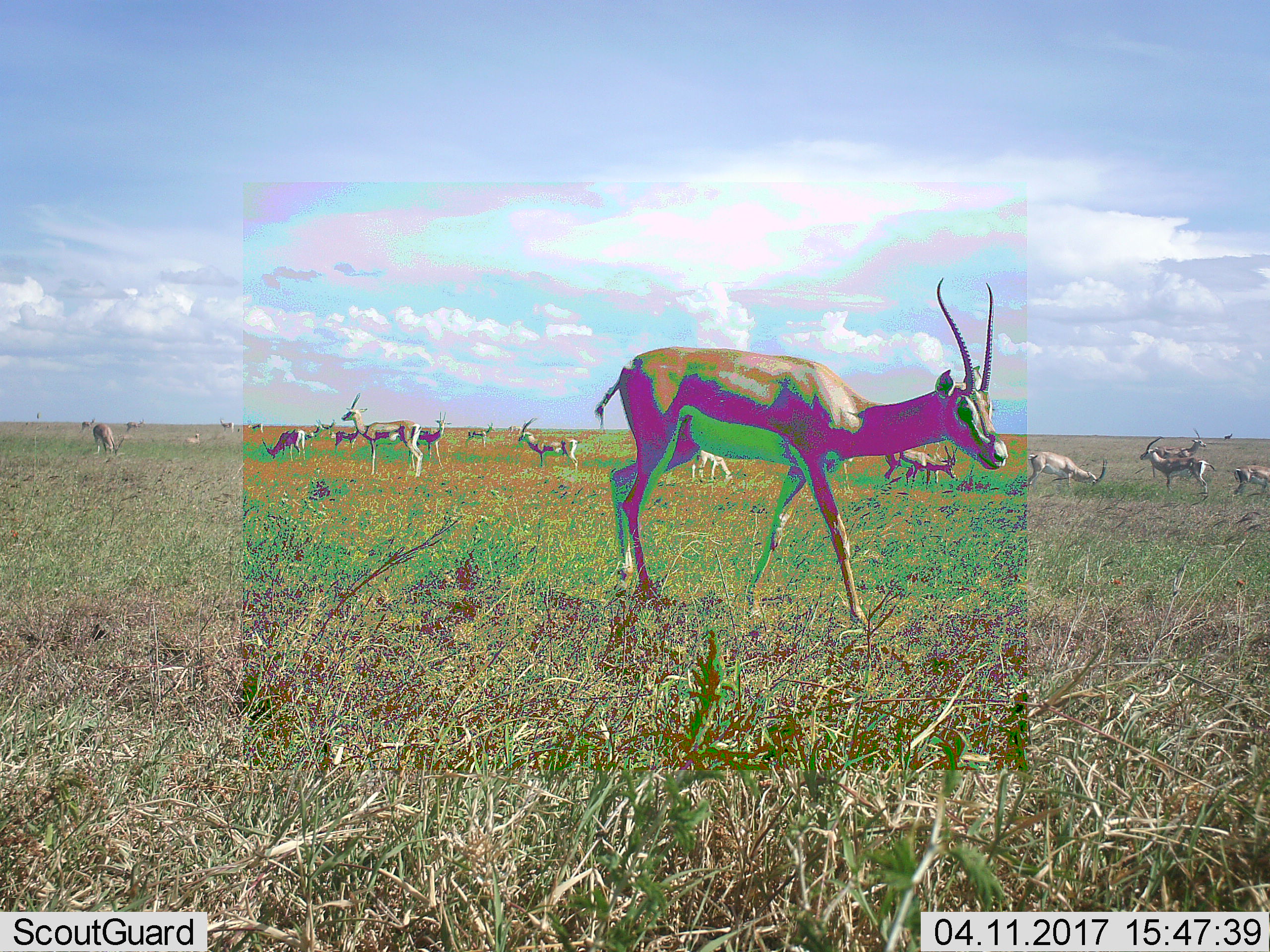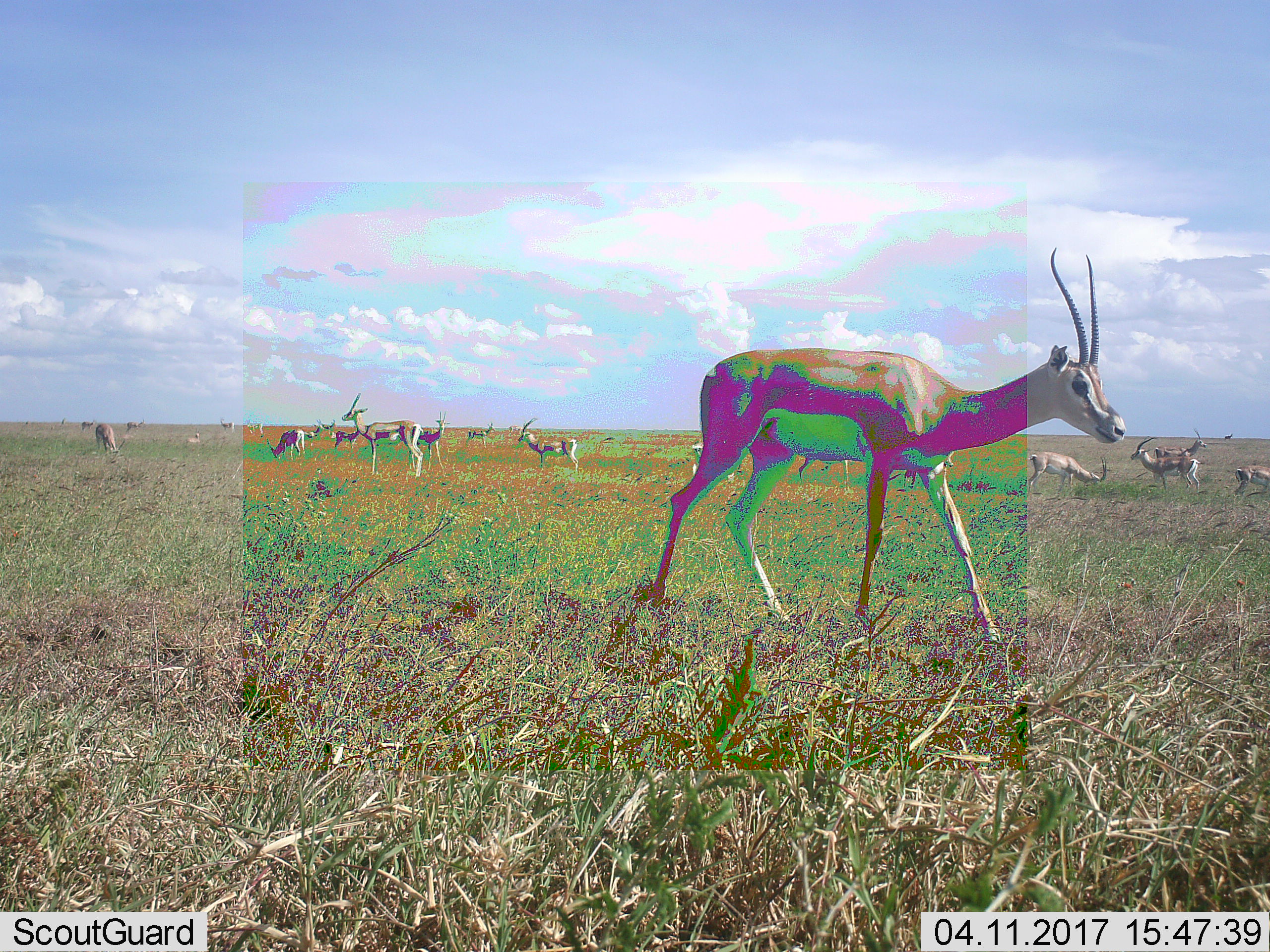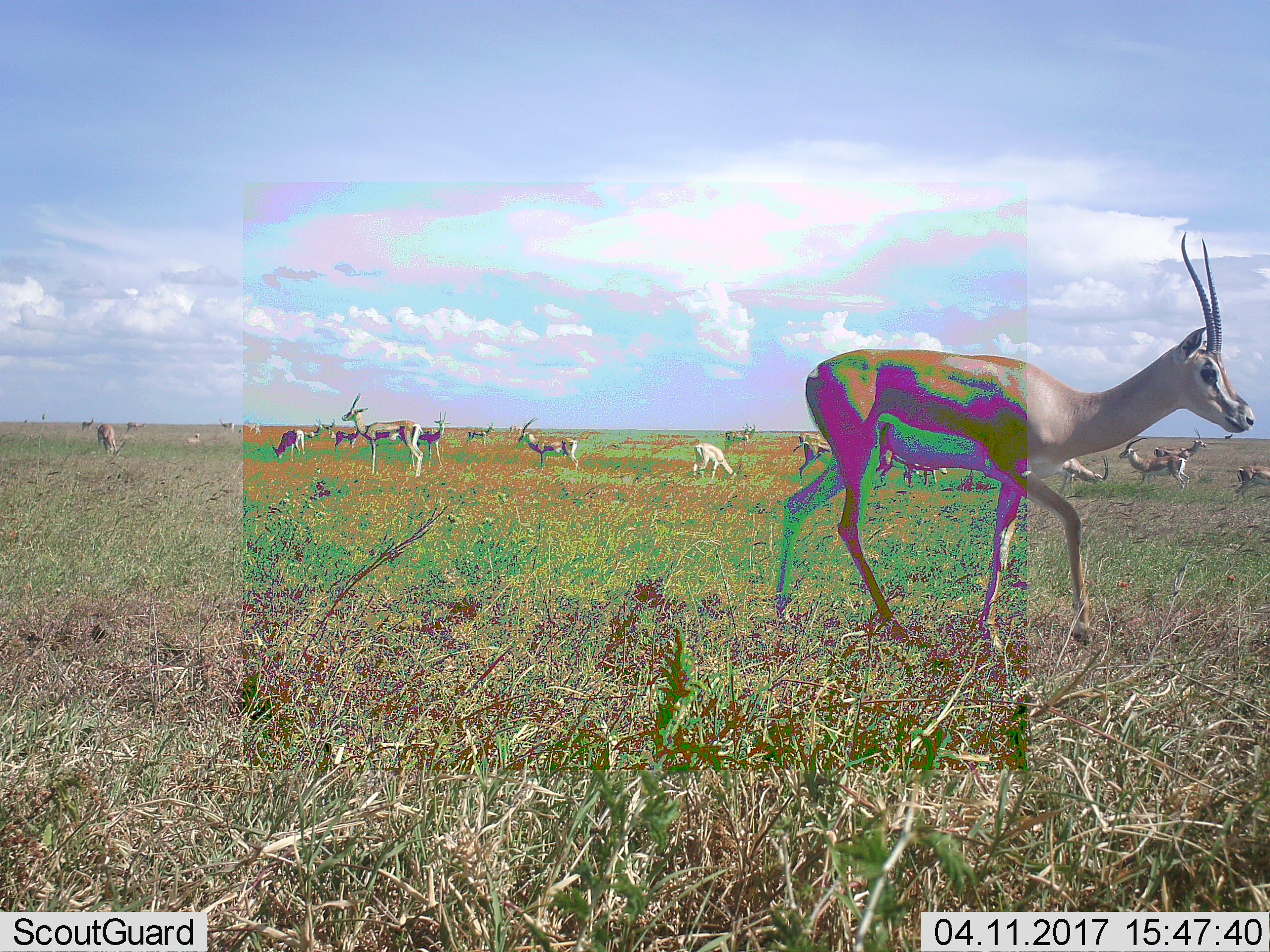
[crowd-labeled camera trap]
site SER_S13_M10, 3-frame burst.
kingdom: Animalia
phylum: Chordata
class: Mammalia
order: Artiodactyla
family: Bovidae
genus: Nanger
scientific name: Nanger granti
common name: grant's gazelle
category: gazellegrants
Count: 11-50.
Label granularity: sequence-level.